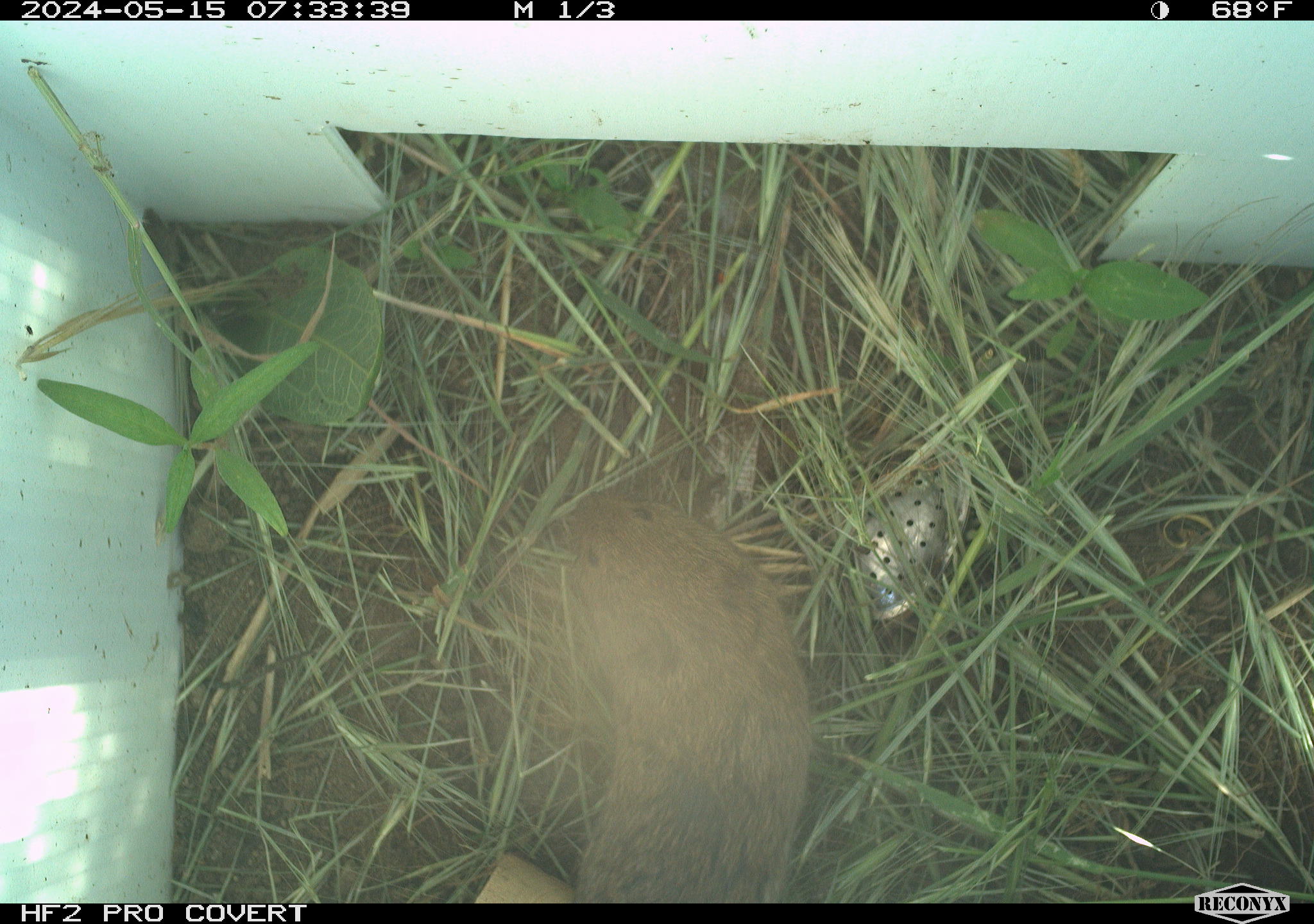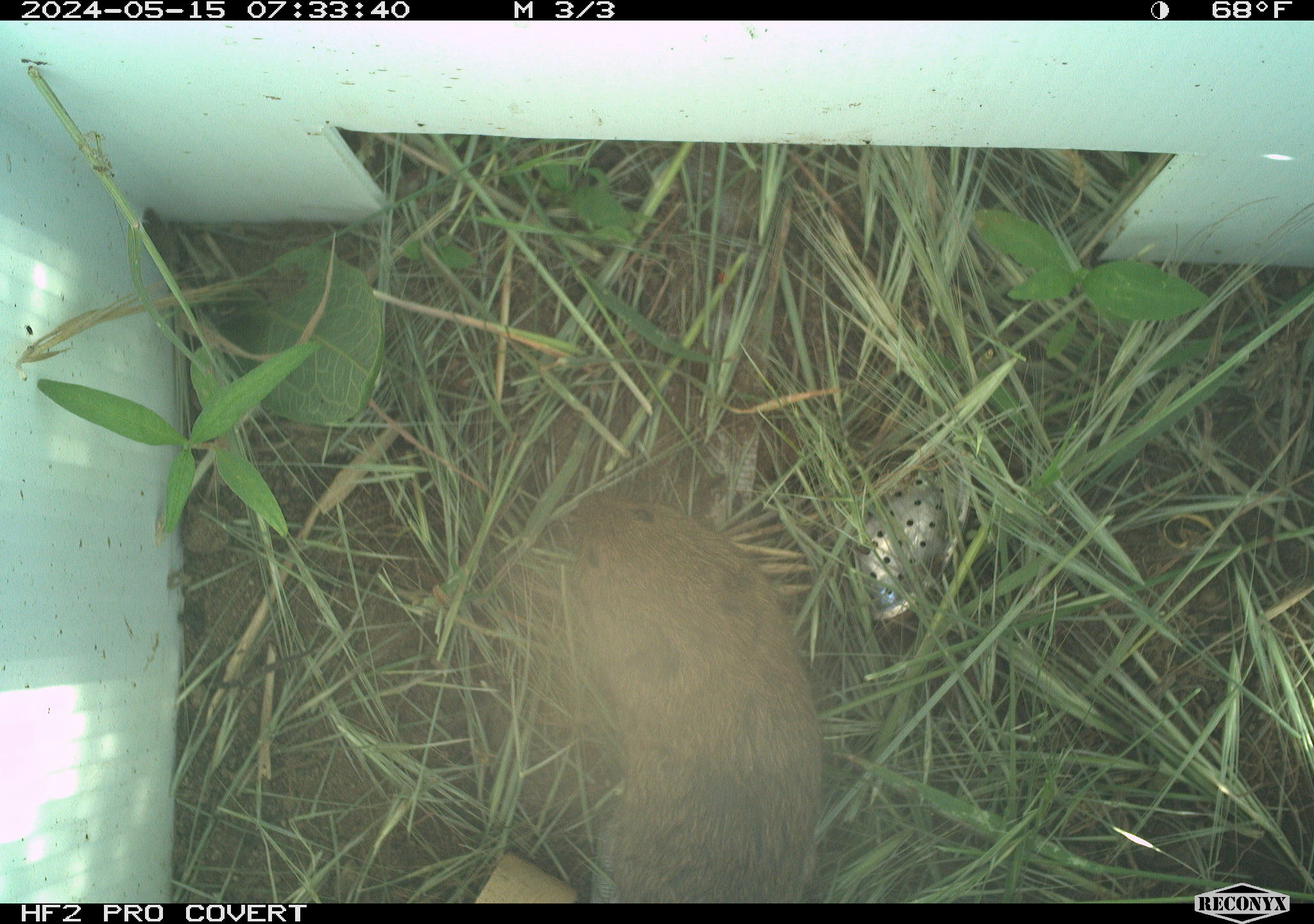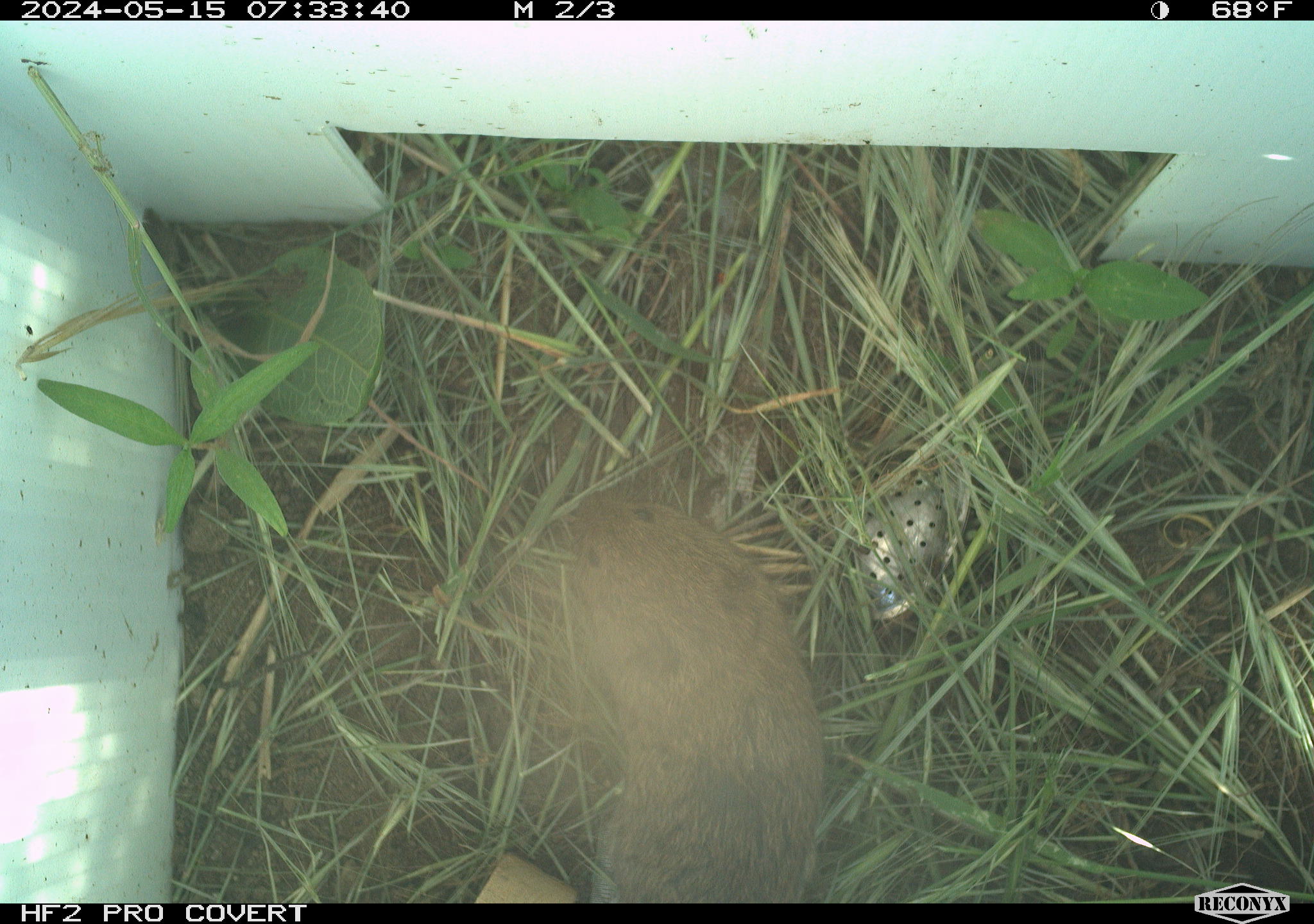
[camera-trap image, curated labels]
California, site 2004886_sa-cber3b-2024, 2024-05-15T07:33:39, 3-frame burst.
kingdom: Animalia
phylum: Chordata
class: Mammalia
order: Rodentia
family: Cricetidae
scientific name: Arvicolinae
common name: voles, lemmings, and muskrats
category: arvicolinae subfamily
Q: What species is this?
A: Arvicolinae subfamily (voles, lemmings, and muskrats) (Arvicolinae).